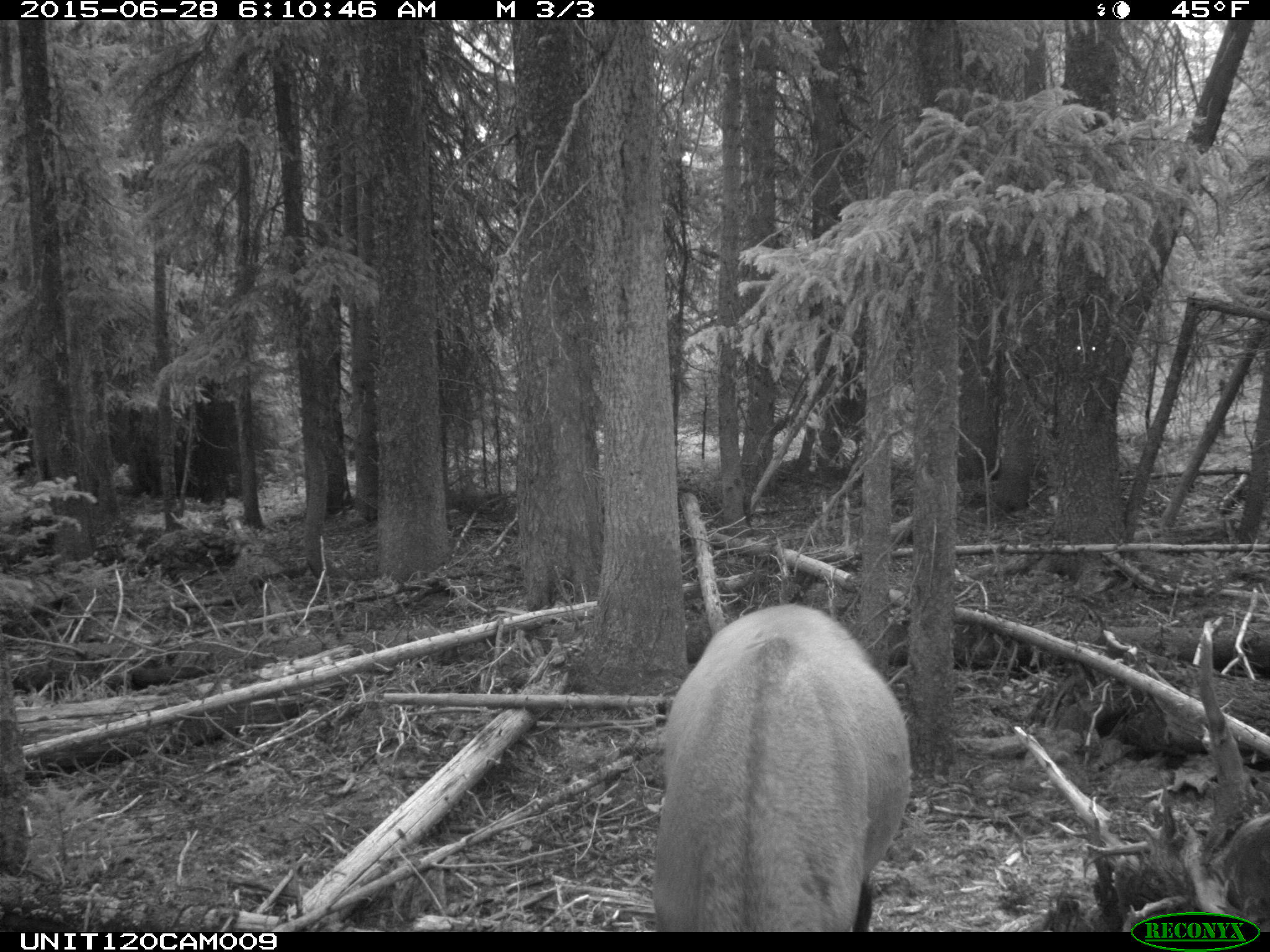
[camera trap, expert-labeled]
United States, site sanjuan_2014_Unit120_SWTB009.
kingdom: Animalia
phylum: Chordata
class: Mammalia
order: Artiodactyla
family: Cervidae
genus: Cervus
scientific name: Cervus elaphus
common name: red deer